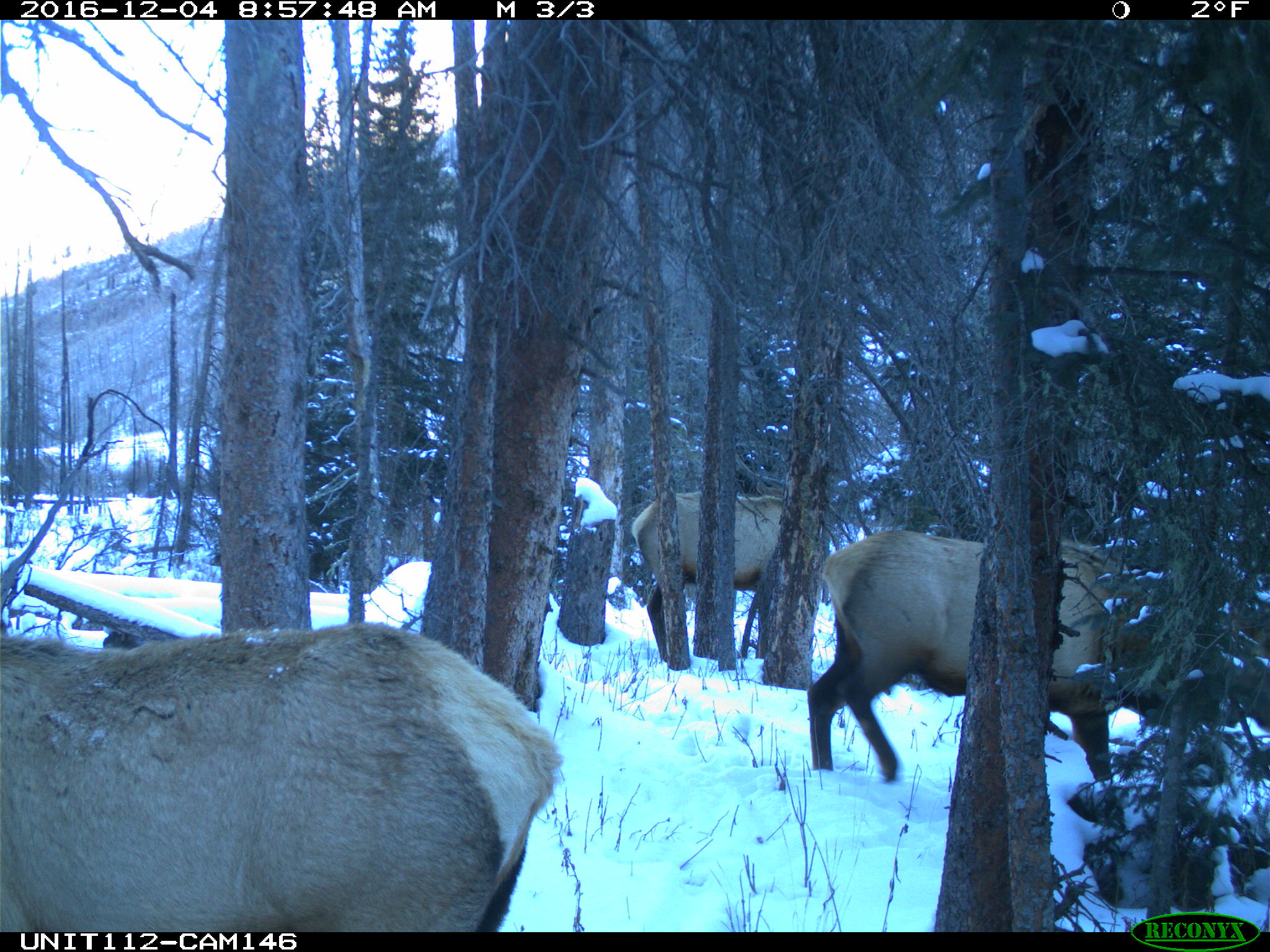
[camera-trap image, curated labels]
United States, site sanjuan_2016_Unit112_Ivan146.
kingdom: Animalia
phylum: Chordata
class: Mammalia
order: Artiodactyla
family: Cervidae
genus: Cervus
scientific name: Cervus elaphus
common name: red deer